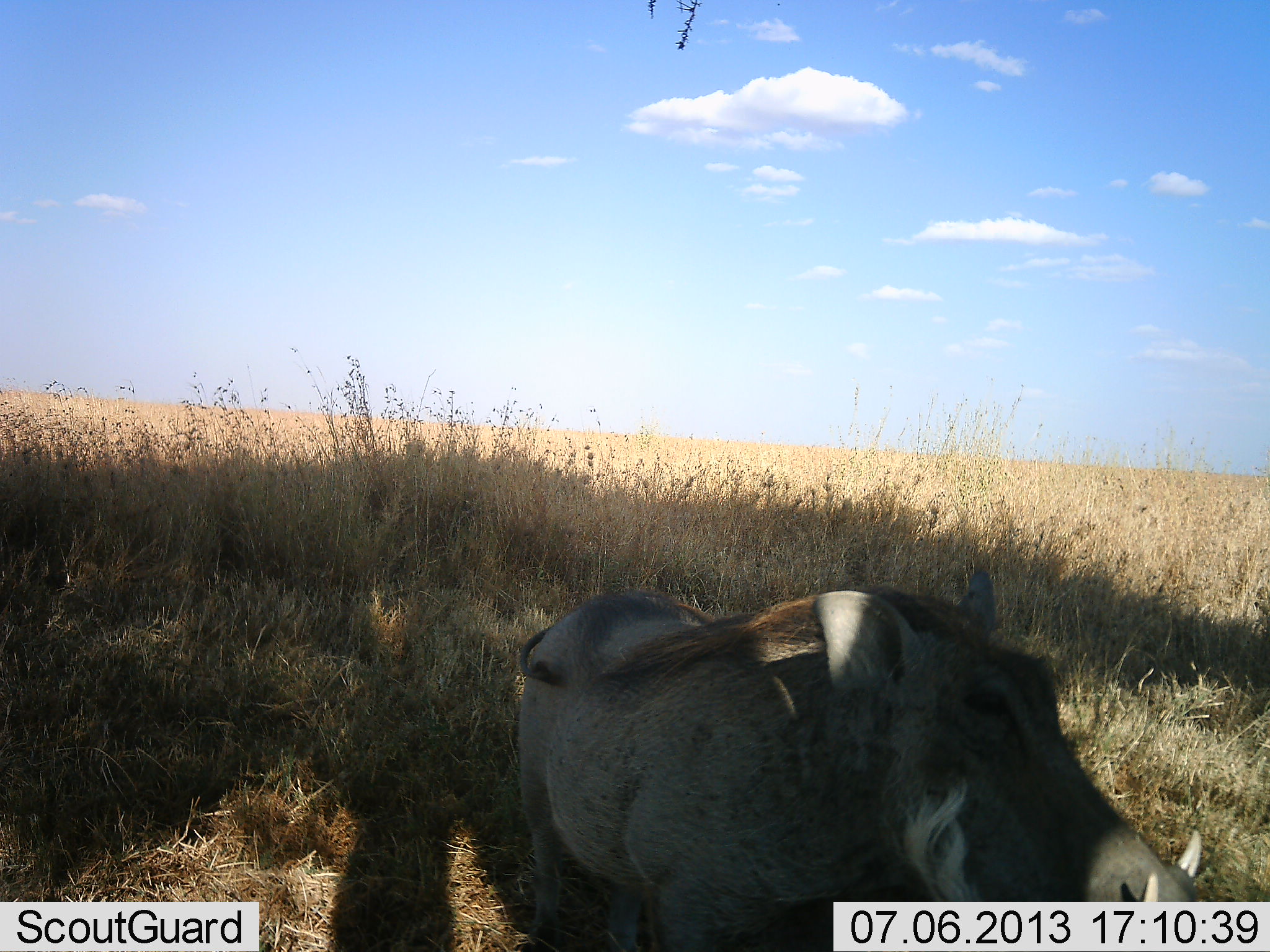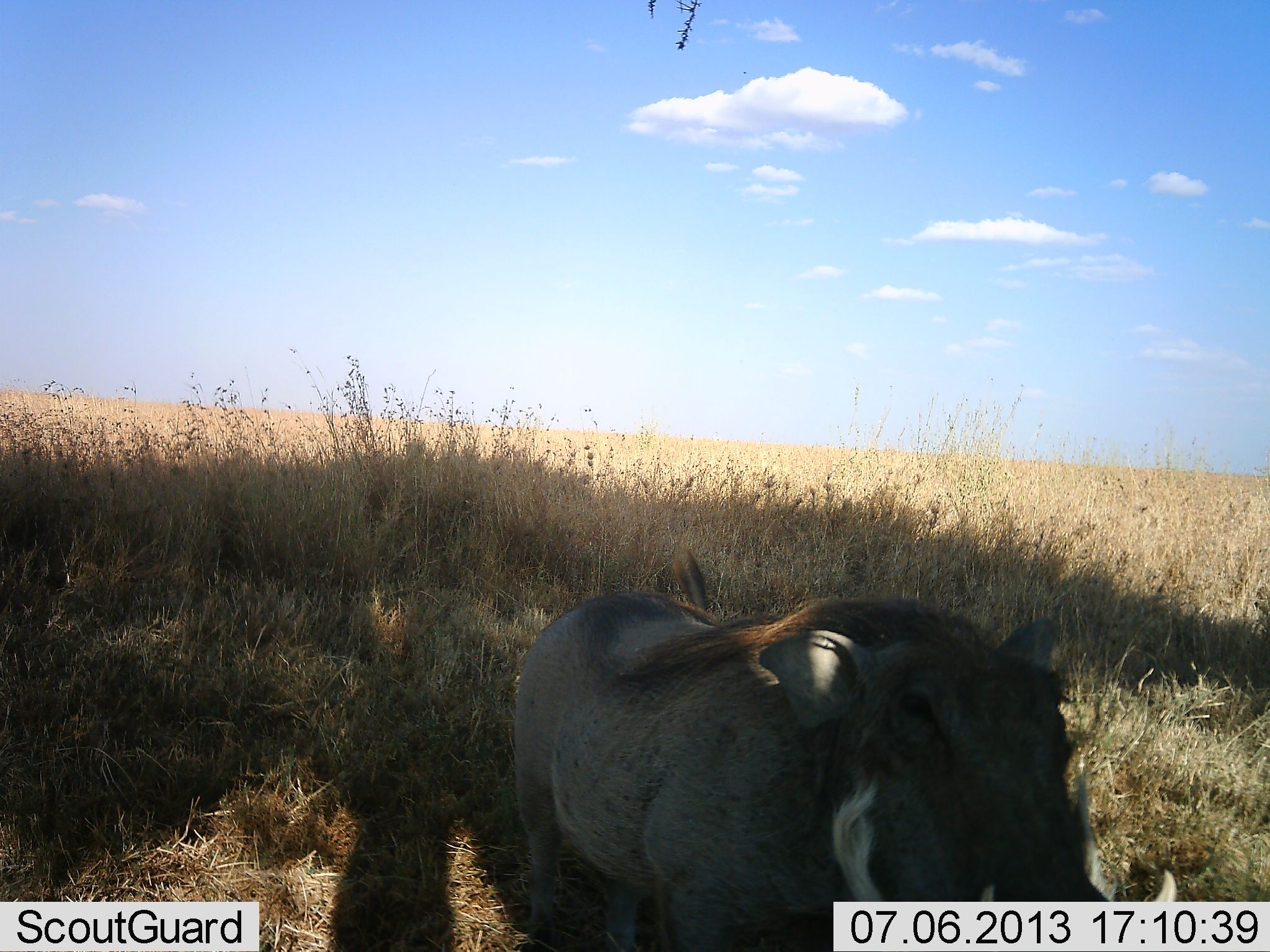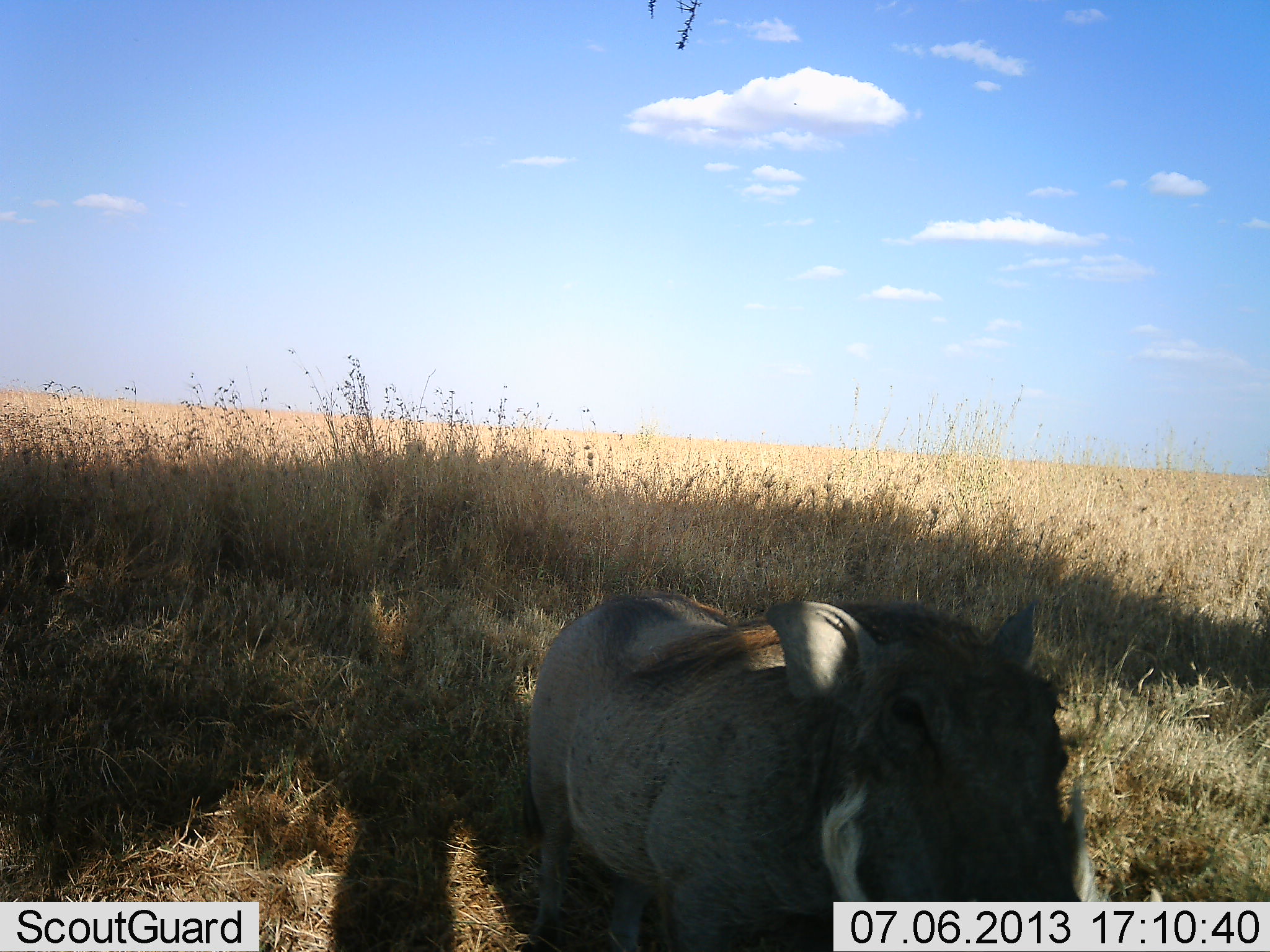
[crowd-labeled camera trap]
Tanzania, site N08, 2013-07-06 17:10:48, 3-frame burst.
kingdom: Animalia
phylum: Chordata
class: Mammalia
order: Artiodactyla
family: Suidae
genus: Phacochoerus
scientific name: Phacochoerus africanus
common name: warthog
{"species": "warthog (Phacochoerus africanus)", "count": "1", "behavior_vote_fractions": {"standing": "90%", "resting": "0%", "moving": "10%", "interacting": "10%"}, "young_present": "0%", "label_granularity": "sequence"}